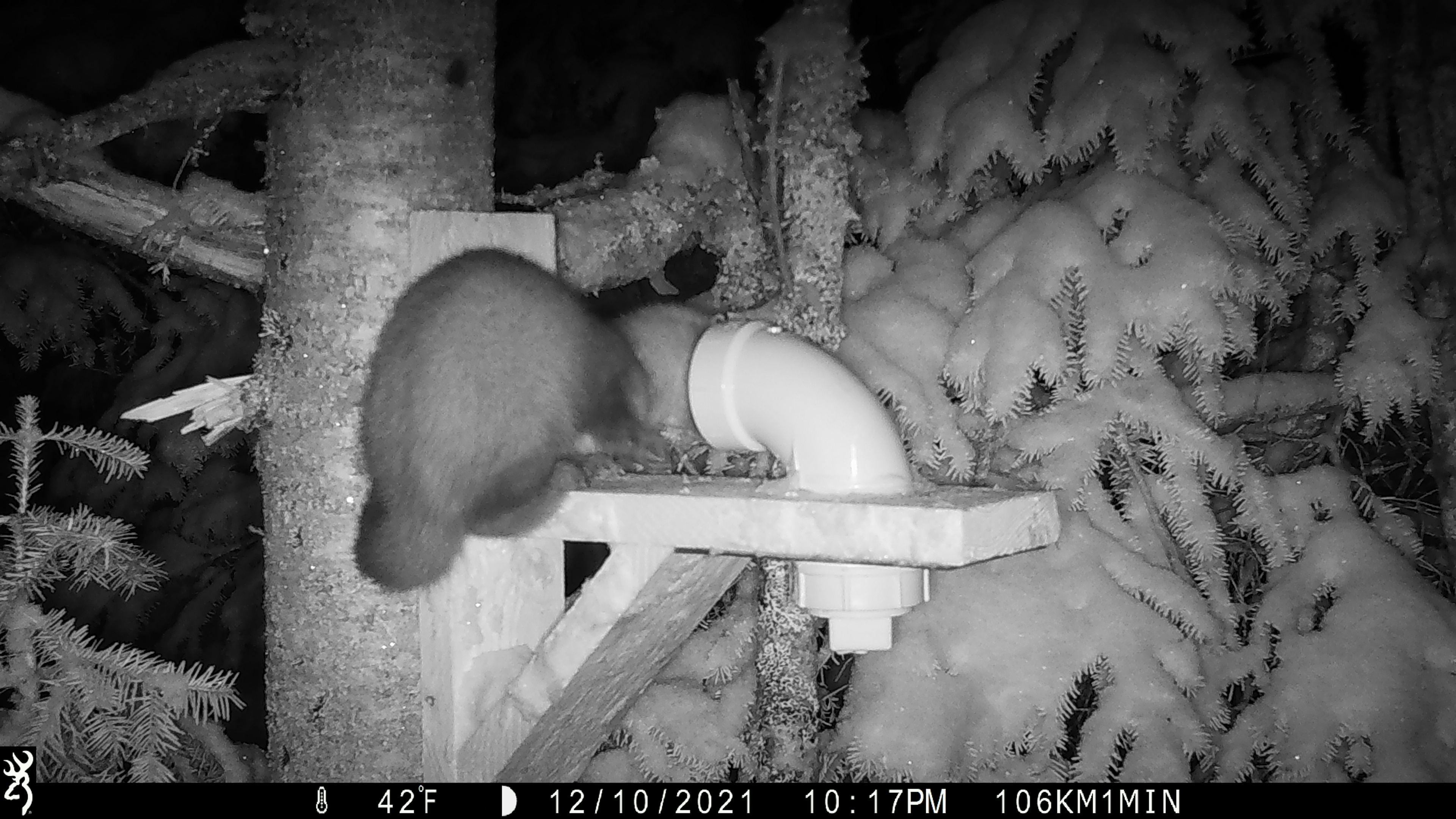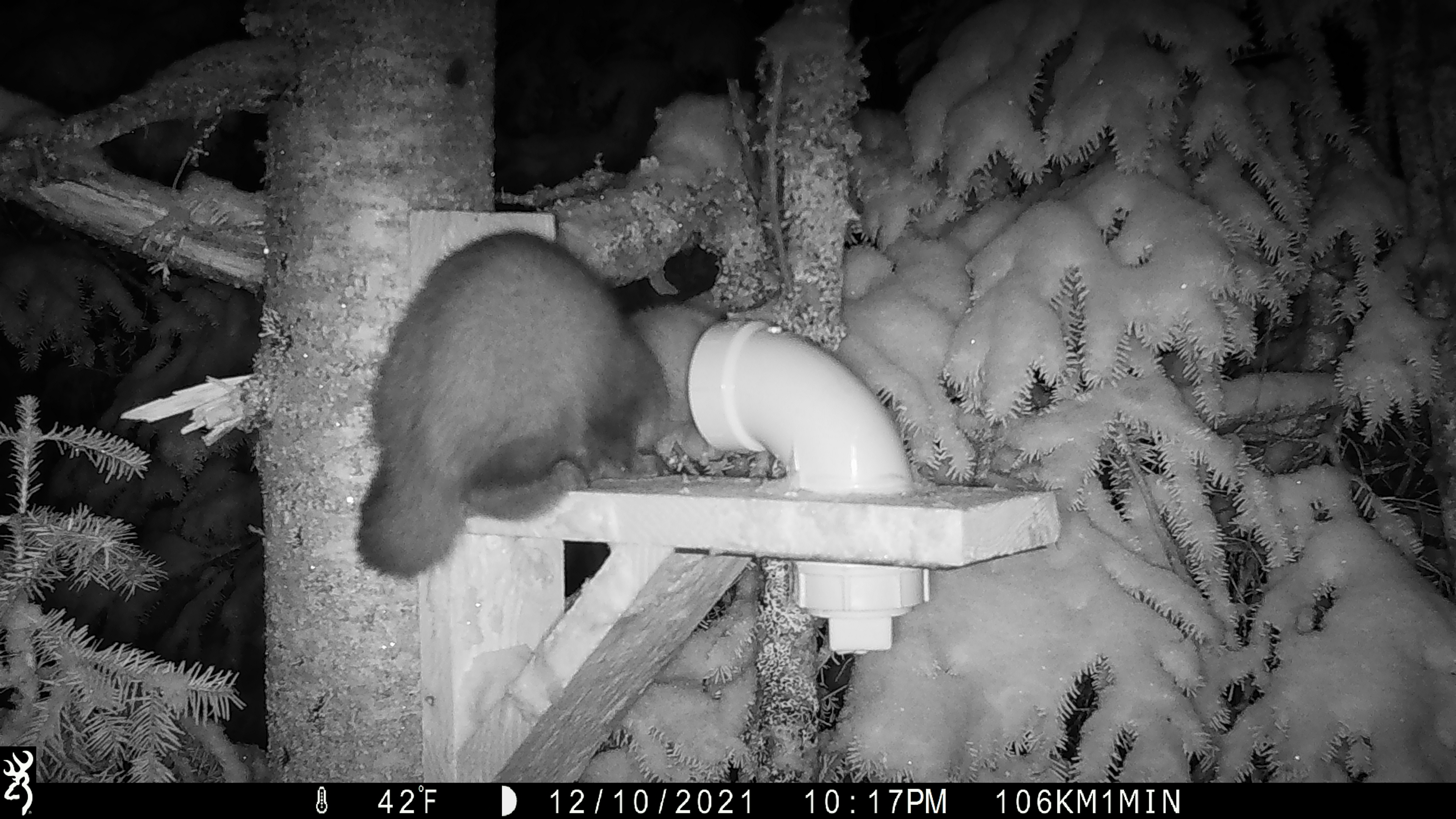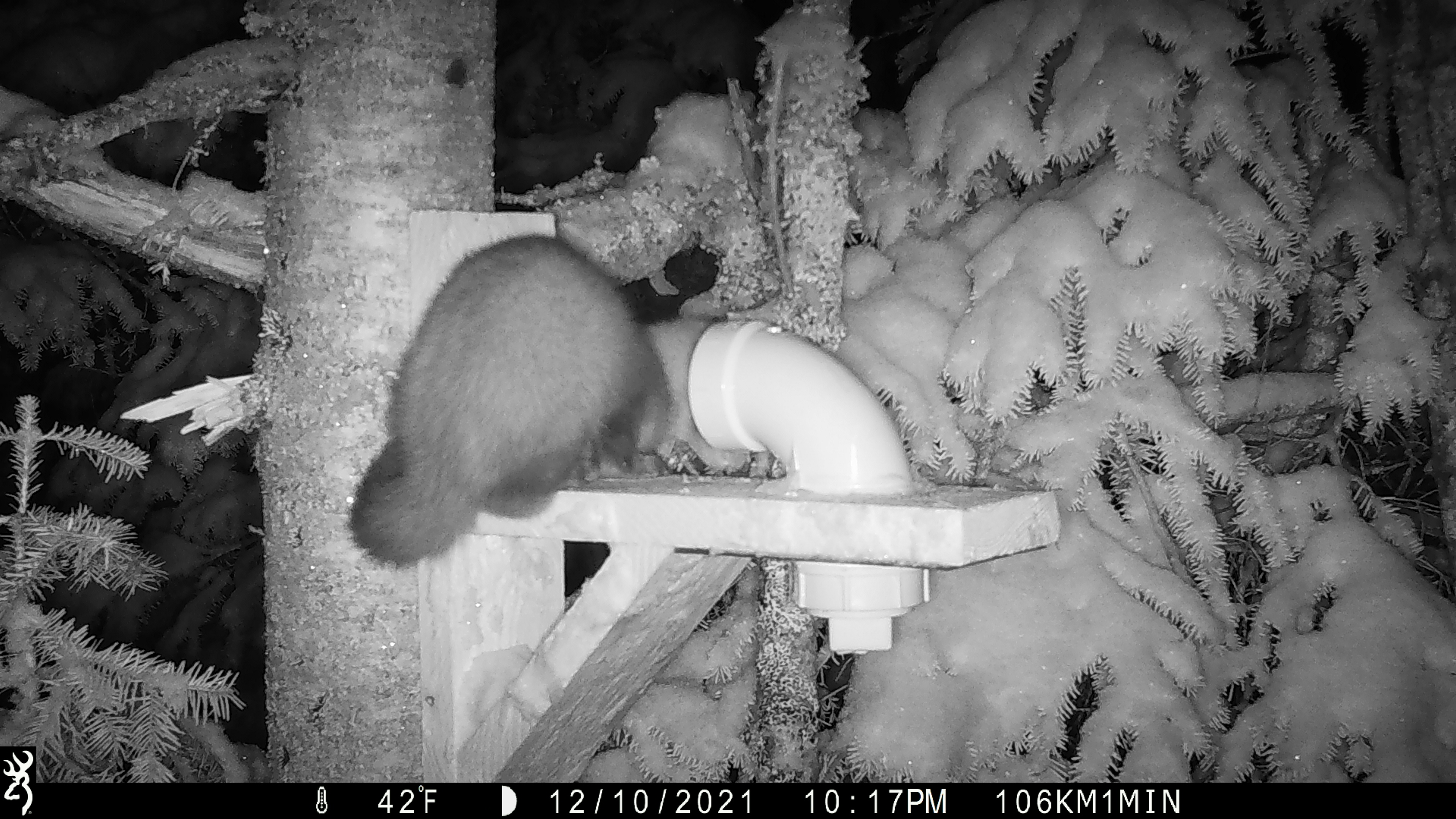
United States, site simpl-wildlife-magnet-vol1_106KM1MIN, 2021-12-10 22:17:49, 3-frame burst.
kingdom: Animalia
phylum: Chordata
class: Mammalia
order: Carnivora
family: Mustelidae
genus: Martes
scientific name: Martes americana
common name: american marten